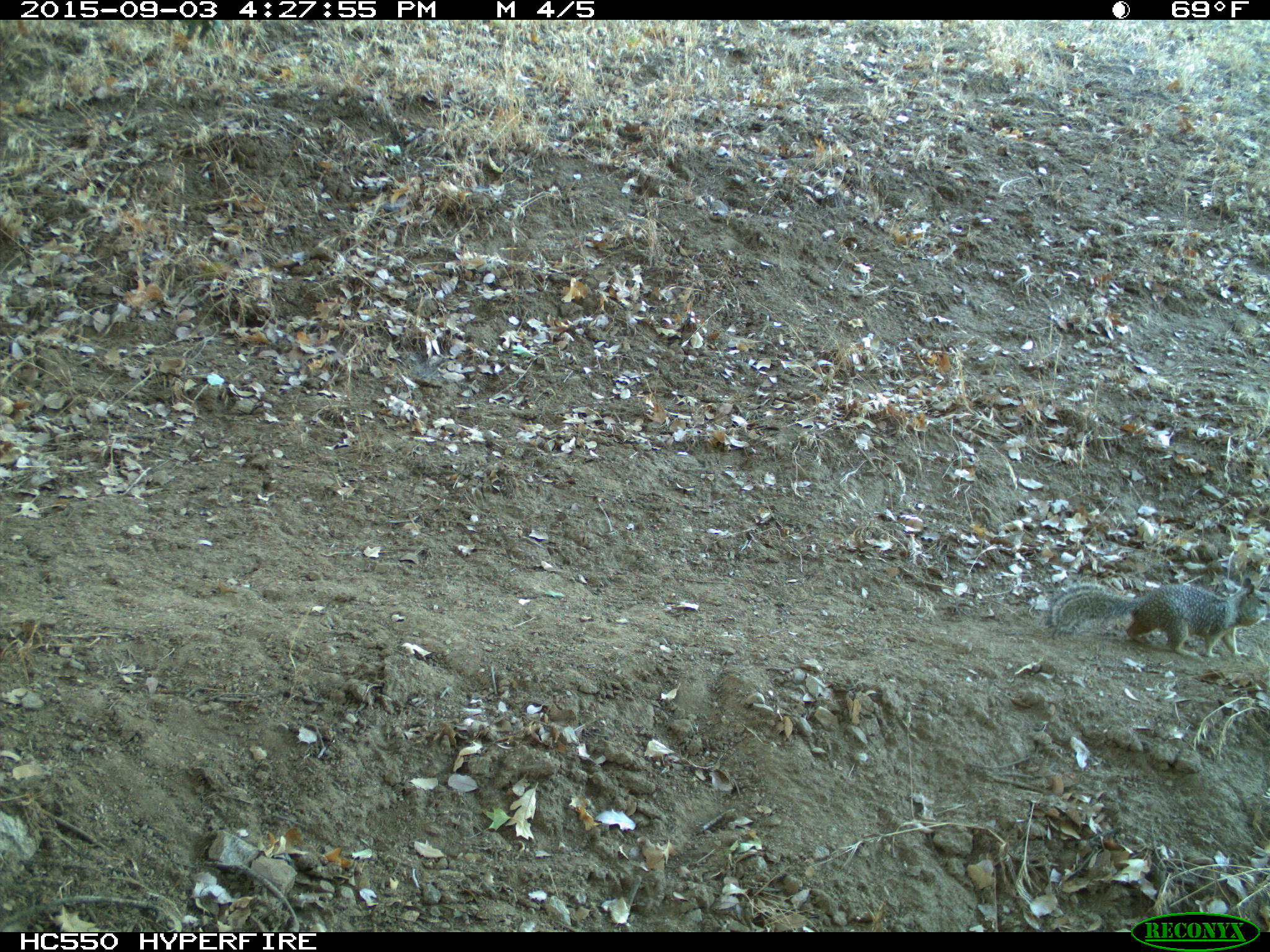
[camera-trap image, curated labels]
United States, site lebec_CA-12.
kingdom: Animalia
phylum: Chordata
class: Mammalia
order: Rodentia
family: Sciuridae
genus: Otospermophilus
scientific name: Otospermophilus beecheyi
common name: california ground squirrel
Otospermophilus beecheyi (california ground squirrel).